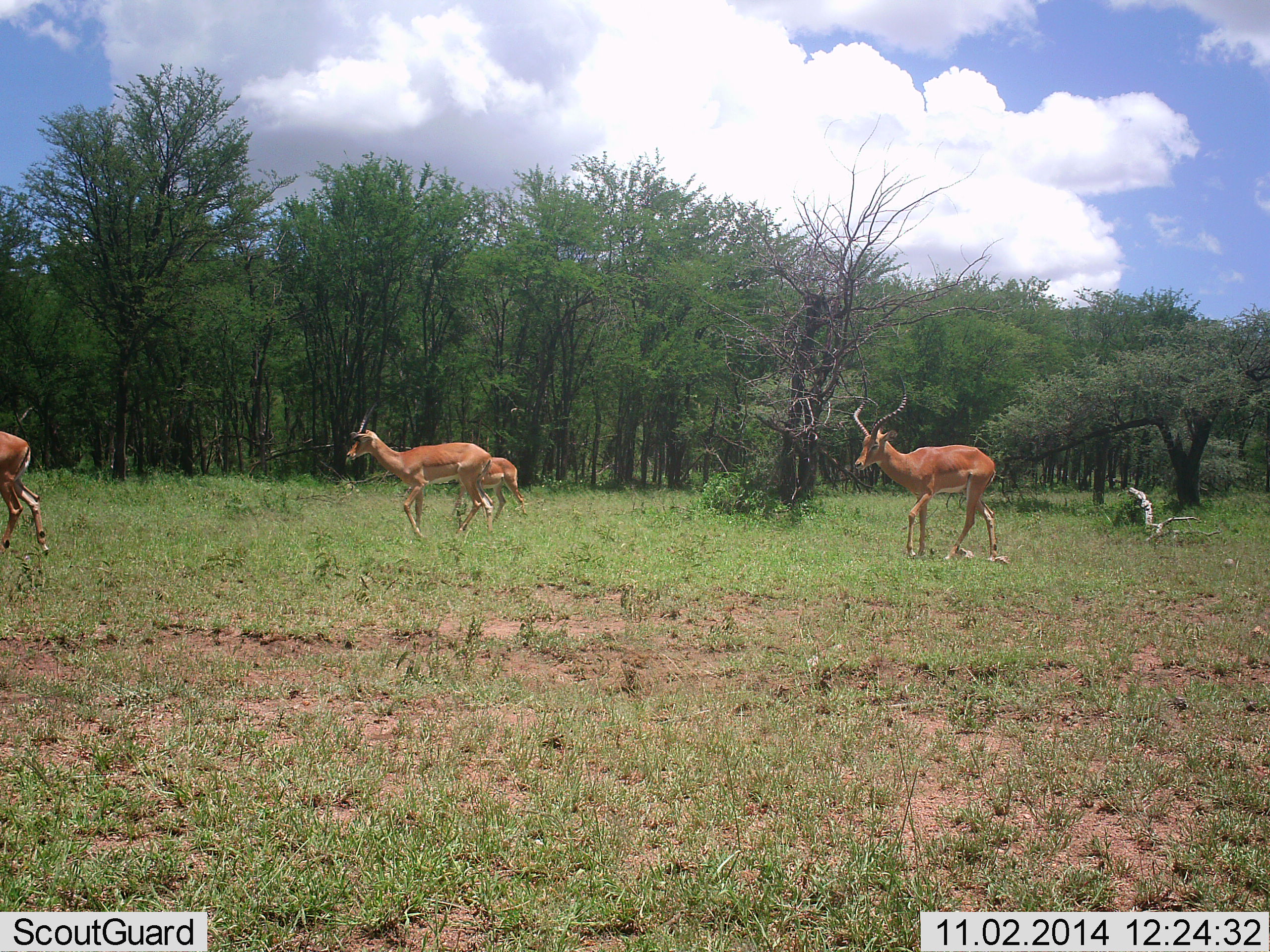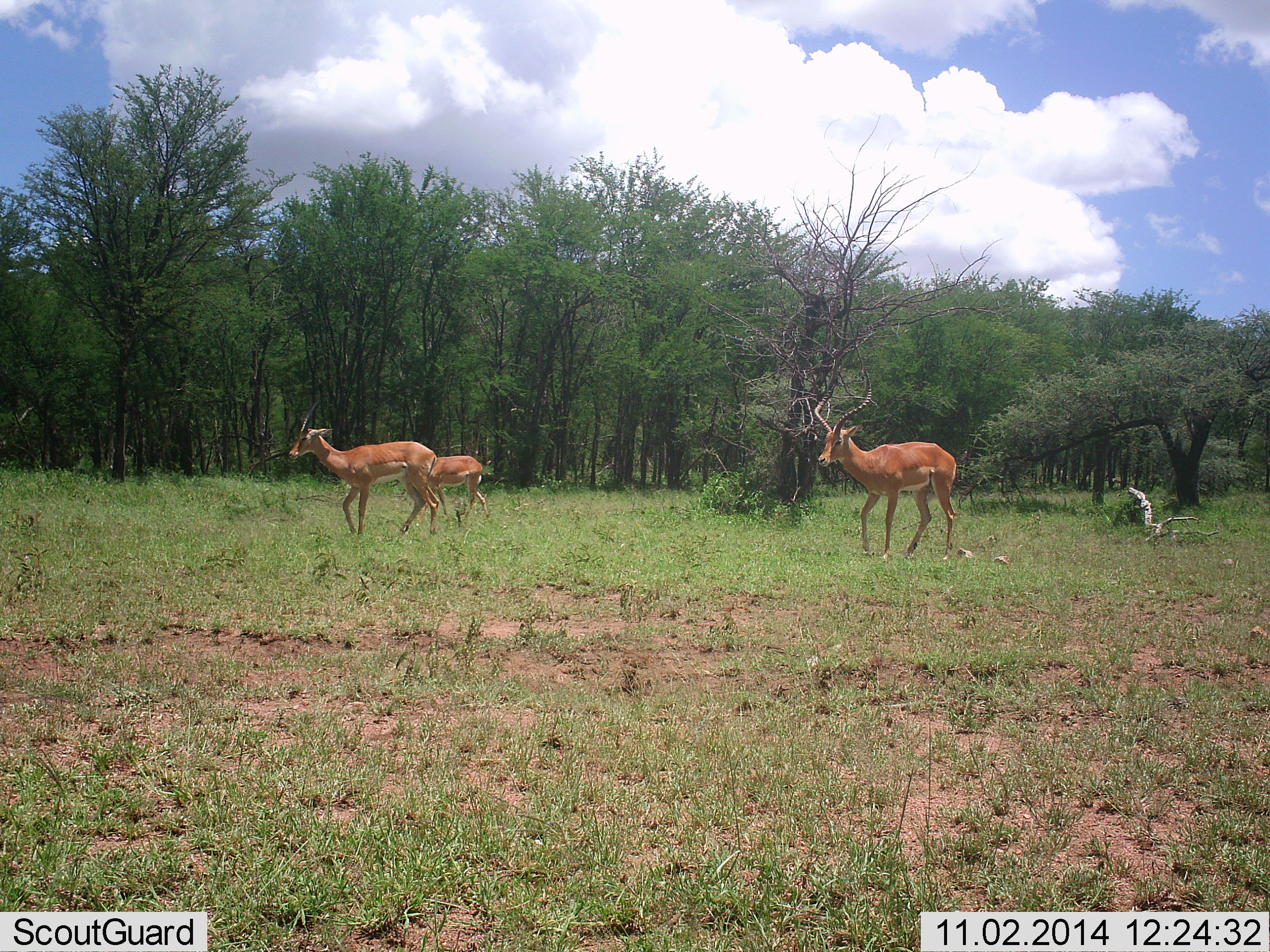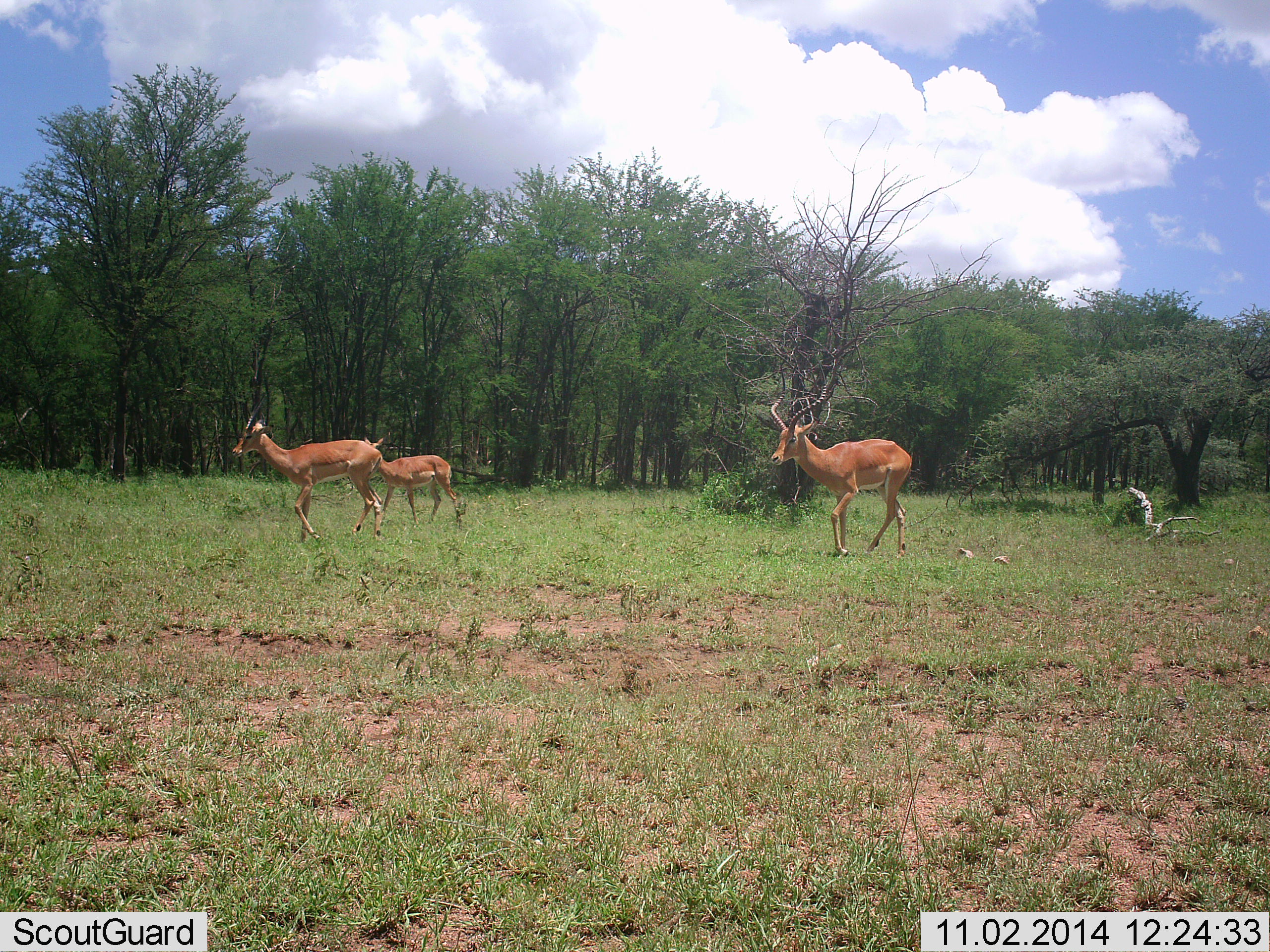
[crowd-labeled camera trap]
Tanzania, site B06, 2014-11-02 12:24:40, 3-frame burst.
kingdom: Animalia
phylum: Chordata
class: Mammalia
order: Artiodactyla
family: Bovidae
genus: Aepyceros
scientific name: Aepyceros melampus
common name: impala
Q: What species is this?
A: Impala (Aepyceros melampus).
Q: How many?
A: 4.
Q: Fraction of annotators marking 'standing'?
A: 10%.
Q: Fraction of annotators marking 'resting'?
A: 0%.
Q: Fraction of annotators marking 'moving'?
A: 90%.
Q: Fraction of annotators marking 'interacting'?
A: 0%.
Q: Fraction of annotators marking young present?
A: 40%.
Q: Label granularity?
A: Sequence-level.